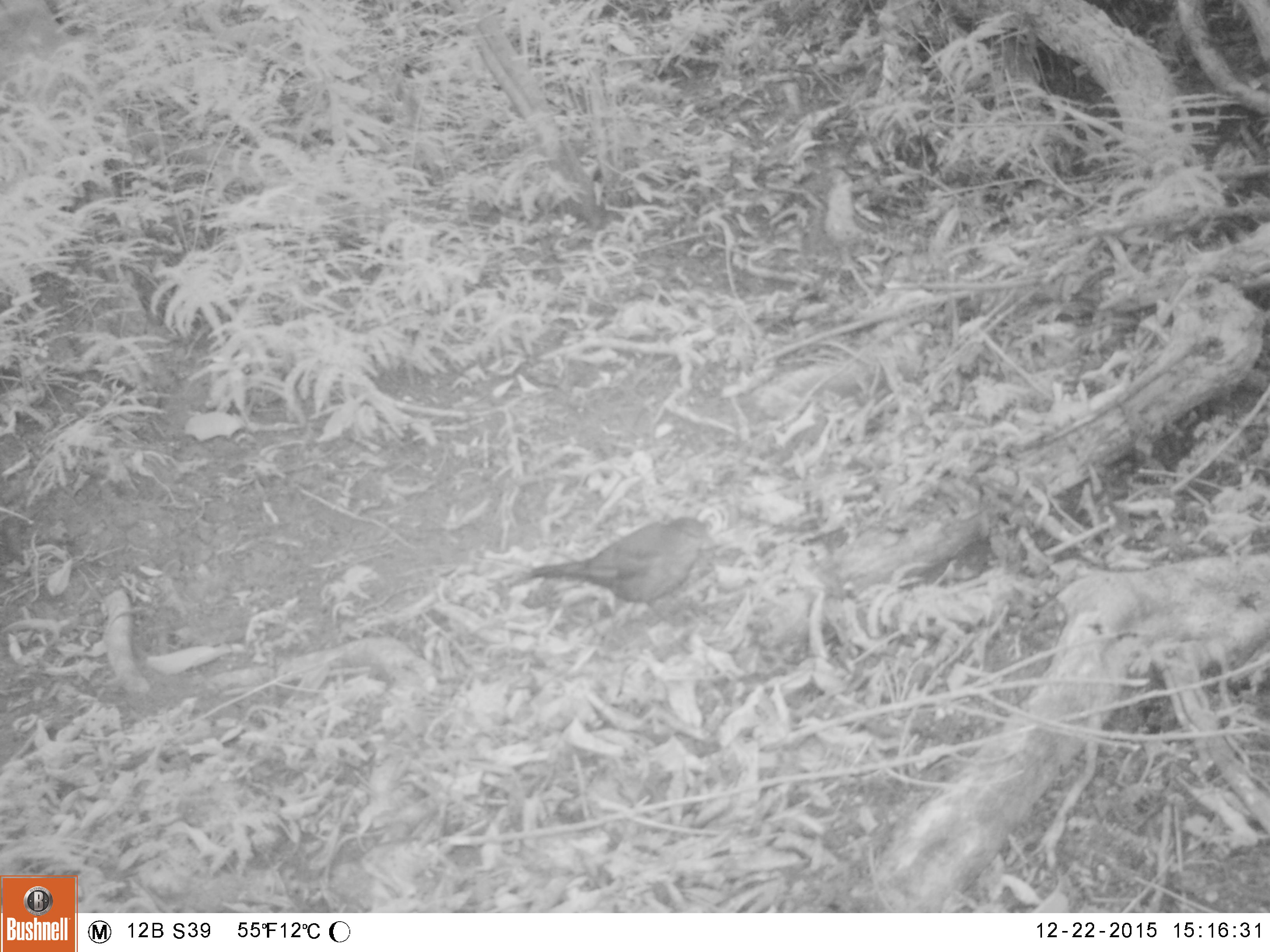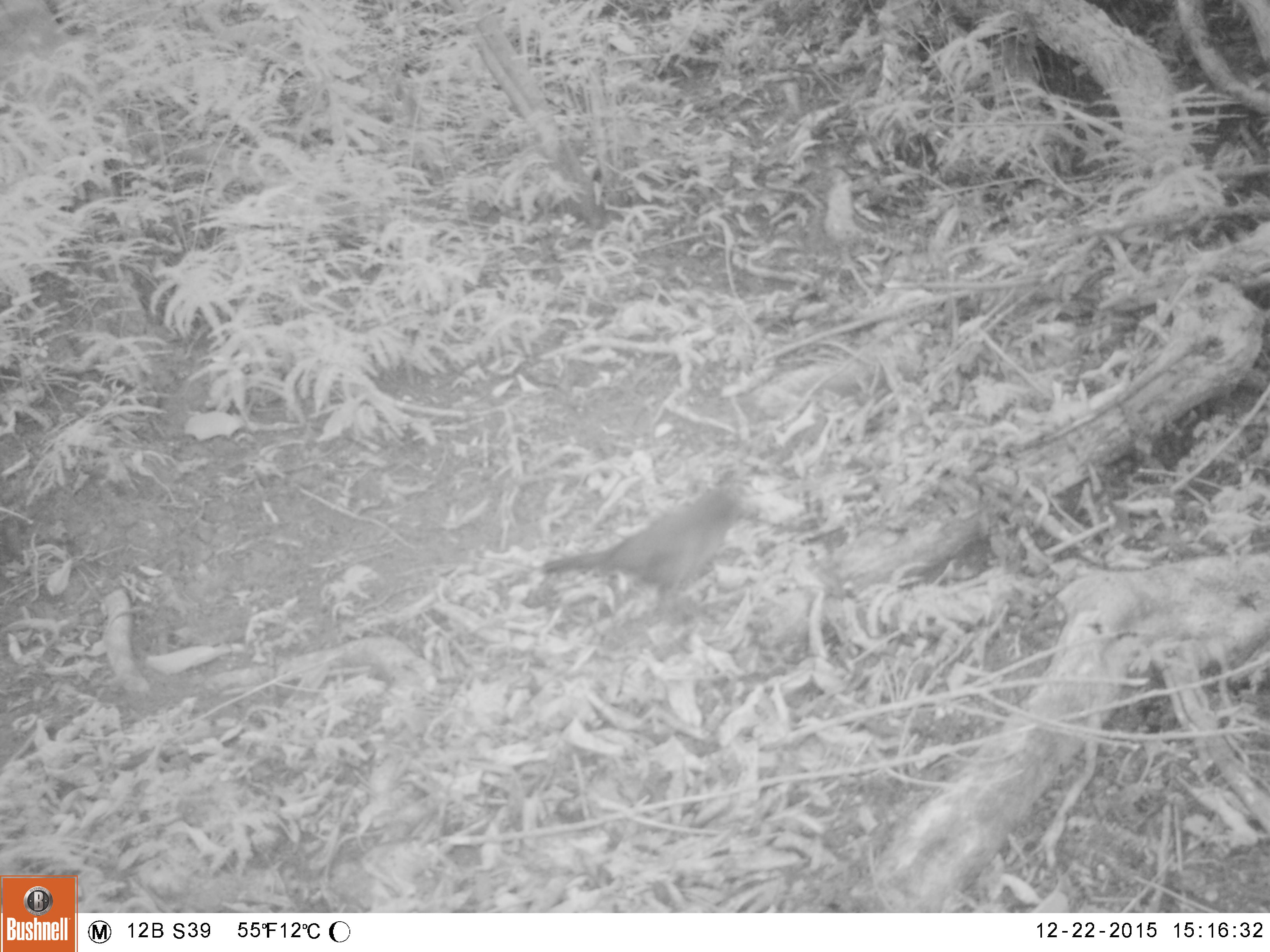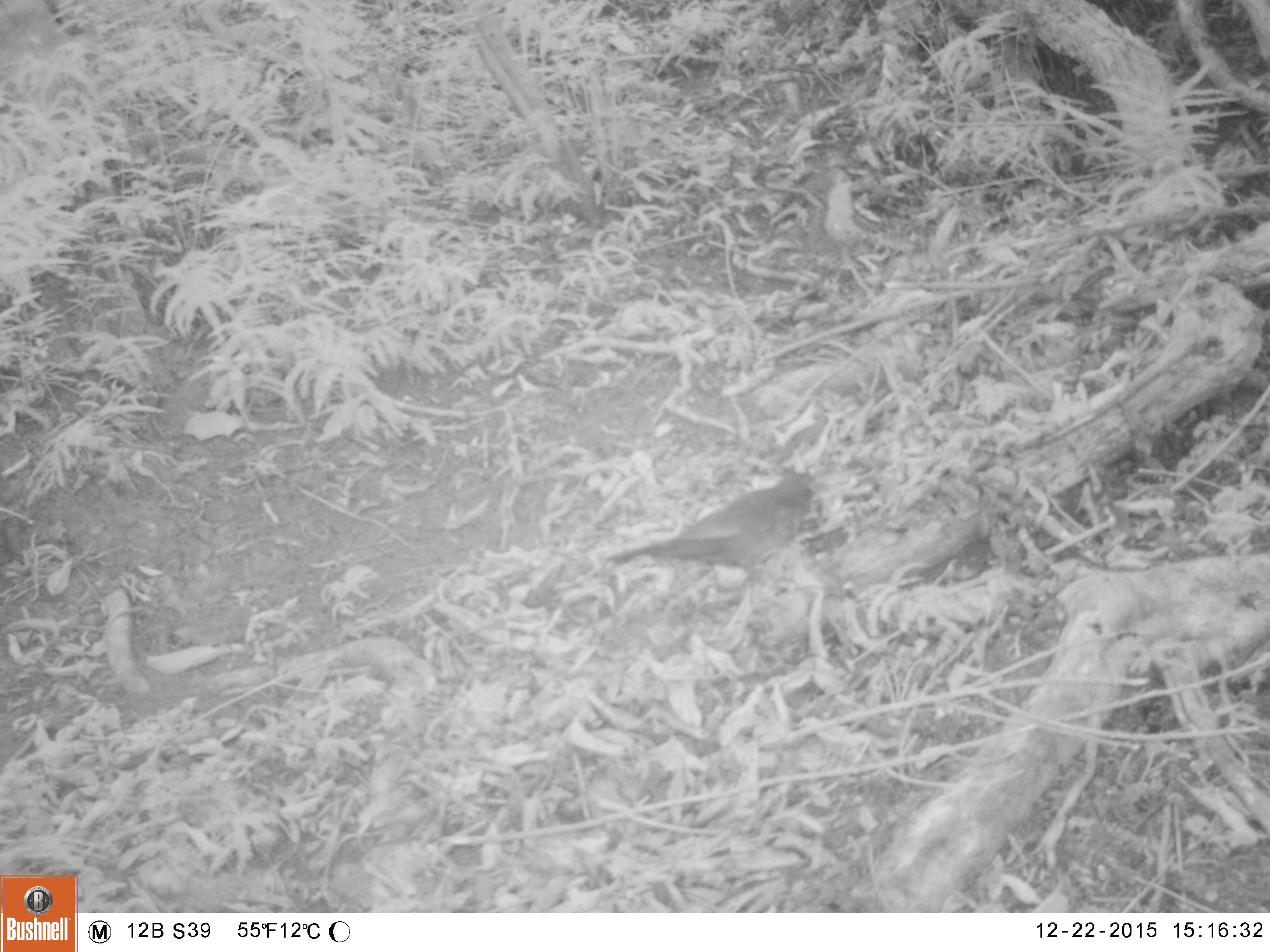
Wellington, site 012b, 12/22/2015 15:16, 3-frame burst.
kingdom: Animalia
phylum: Chordata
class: Aves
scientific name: Aves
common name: bird